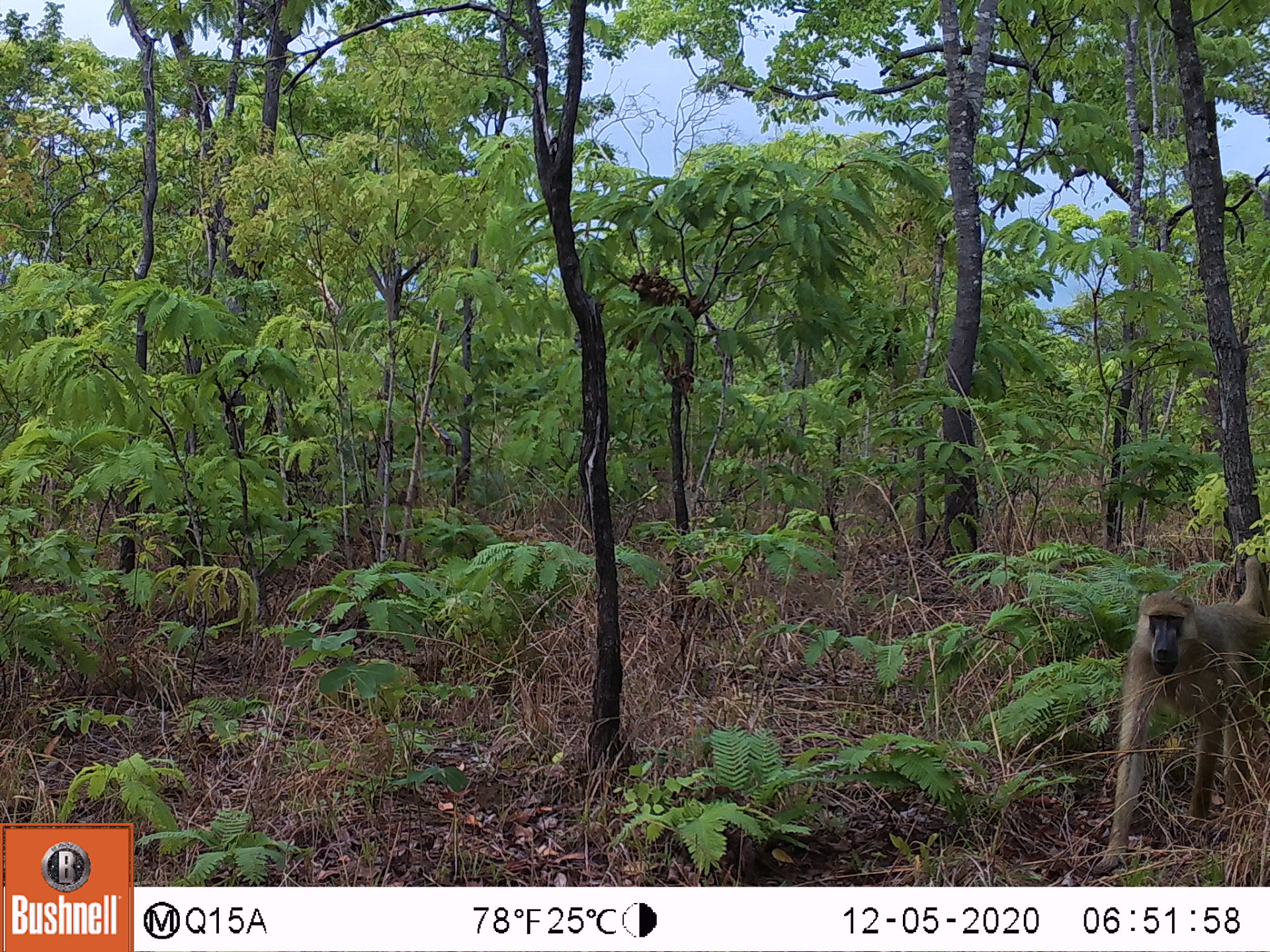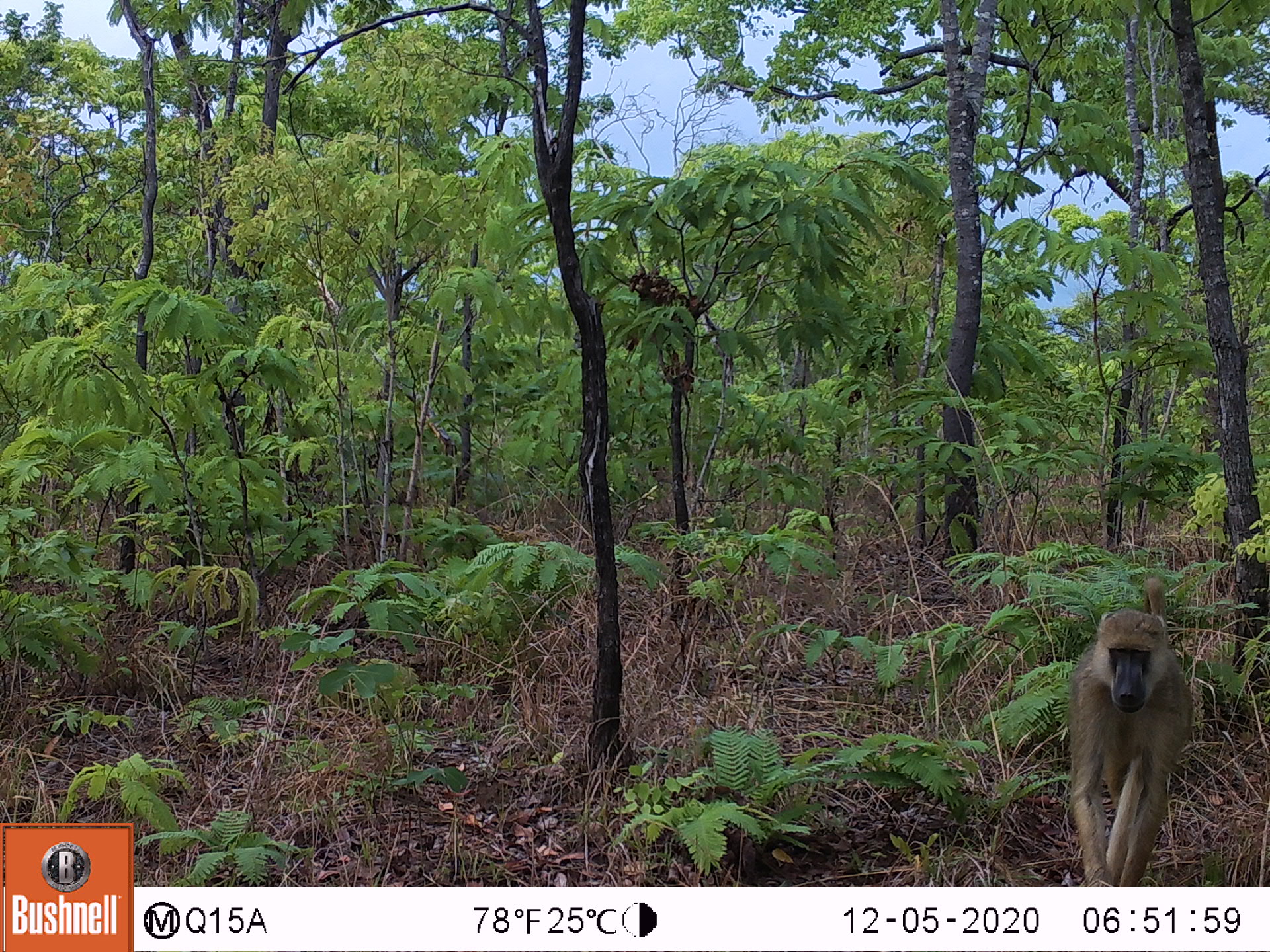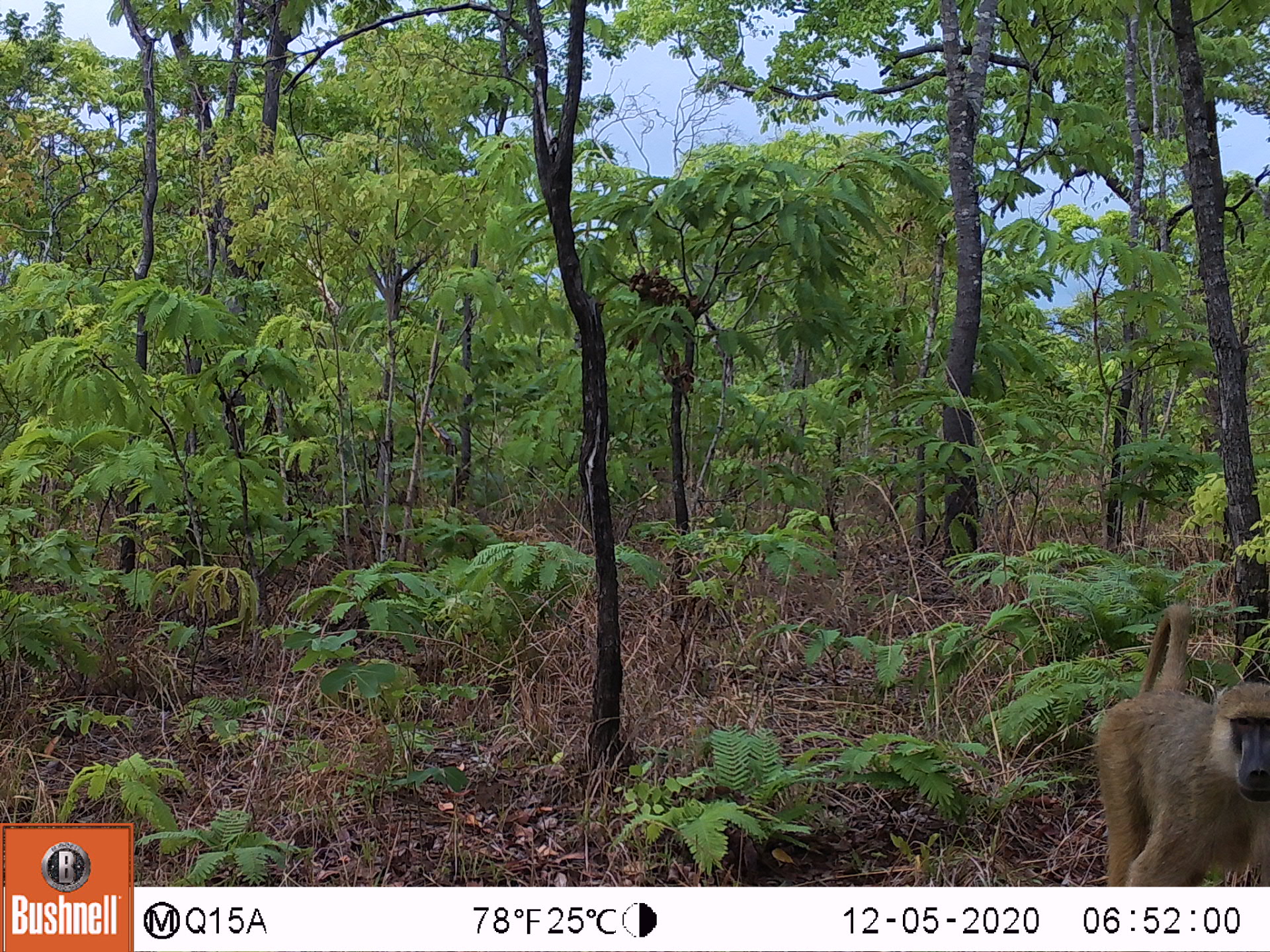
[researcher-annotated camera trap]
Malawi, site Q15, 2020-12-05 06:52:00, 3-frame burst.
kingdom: Animalia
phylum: Chordata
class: Mammalia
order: Primates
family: Cercopithecidae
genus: Papio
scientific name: Papio cynocephalus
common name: yellow baboon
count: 1